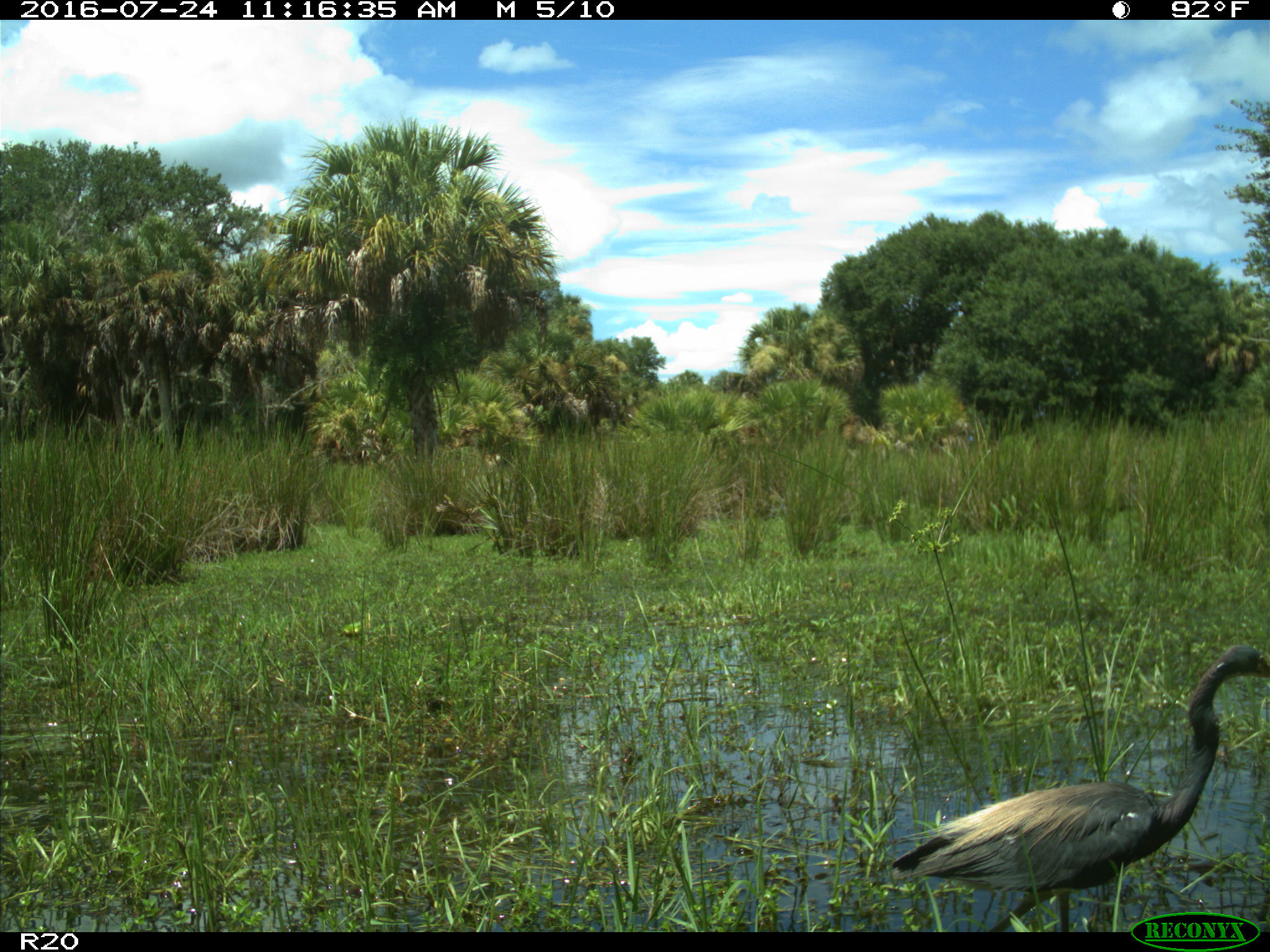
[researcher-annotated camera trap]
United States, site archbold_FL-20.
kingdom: Animalia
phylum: Chordata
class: Aves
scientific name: Aves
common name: birds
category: unidentified bird